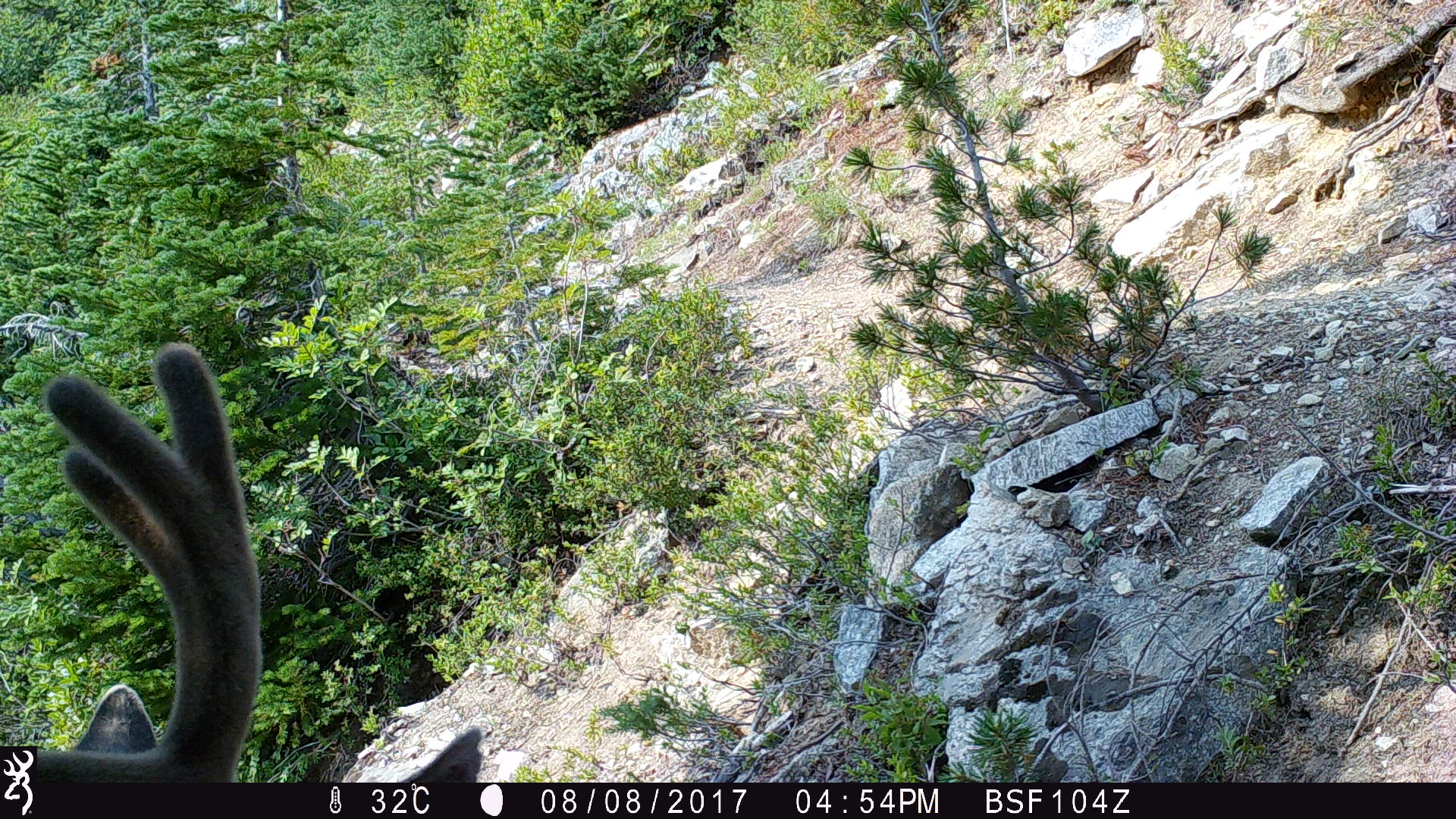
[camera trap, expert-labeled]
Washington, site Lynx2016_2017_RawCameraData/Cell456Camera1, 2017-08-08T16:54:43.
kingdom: Animalia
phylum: Chordata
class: Mammalia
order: Artiodactyla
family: Cervidae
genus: Odocoileus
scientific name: Odocoileus hemionus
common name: mule deer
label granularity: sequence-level